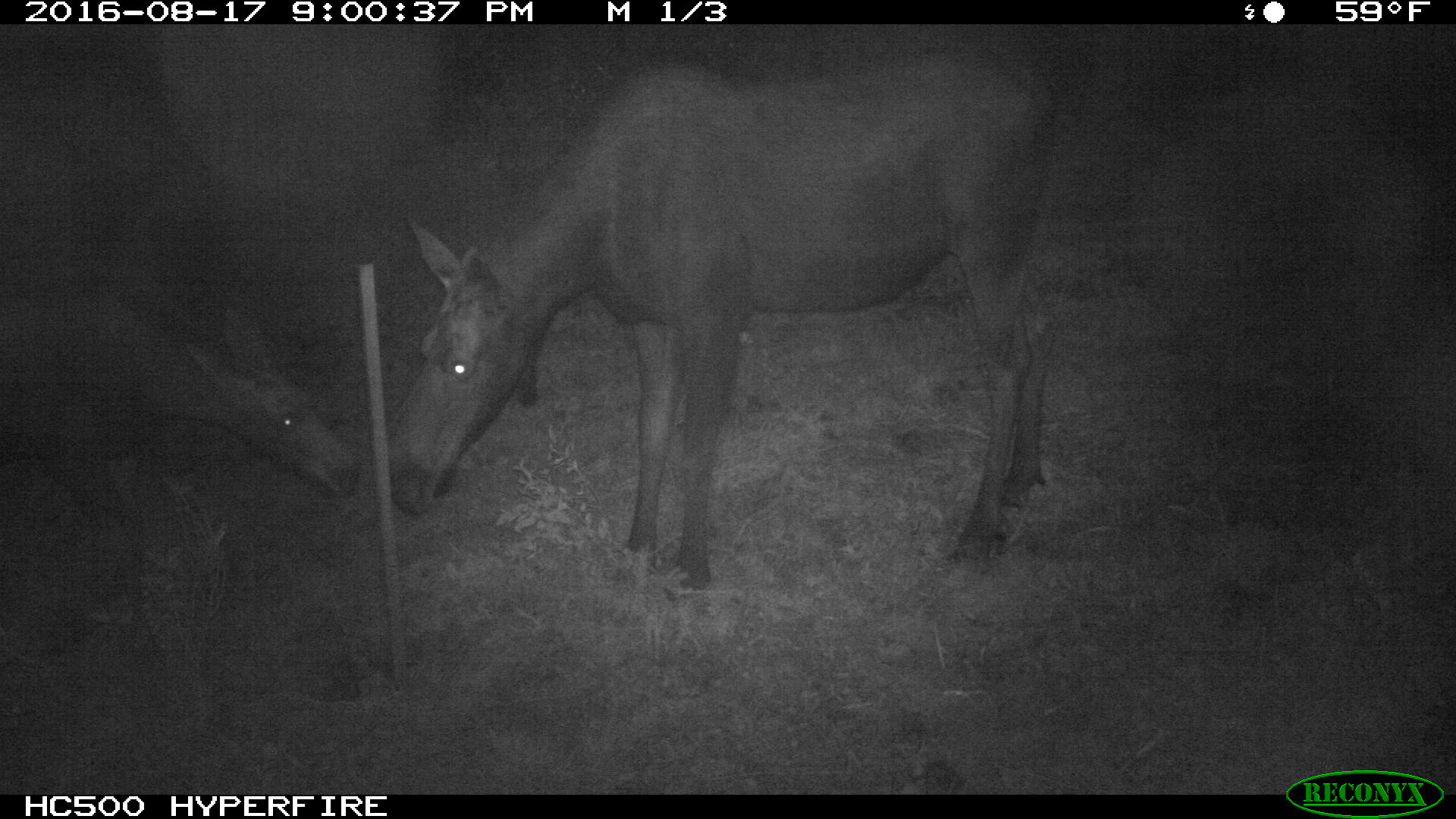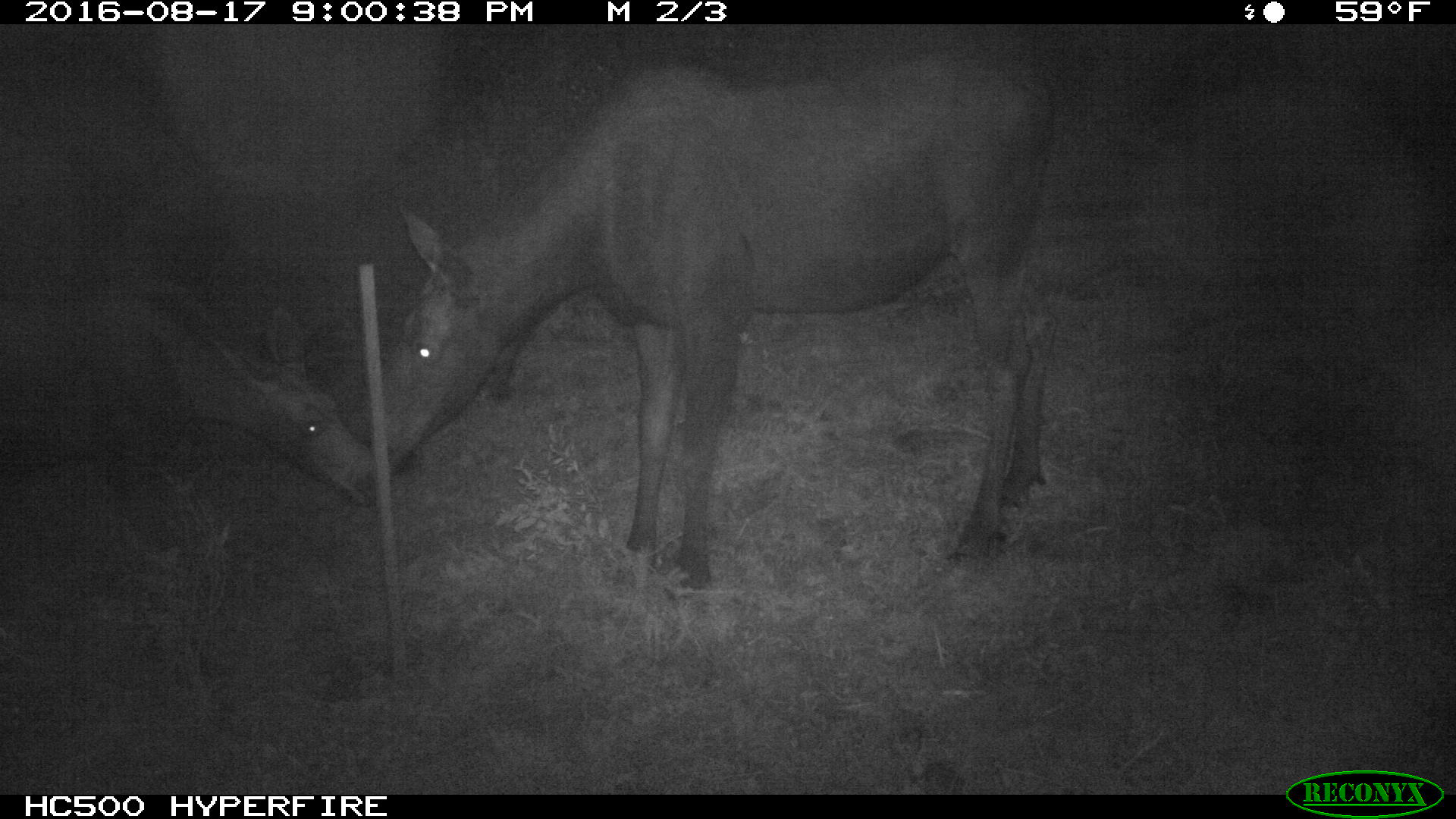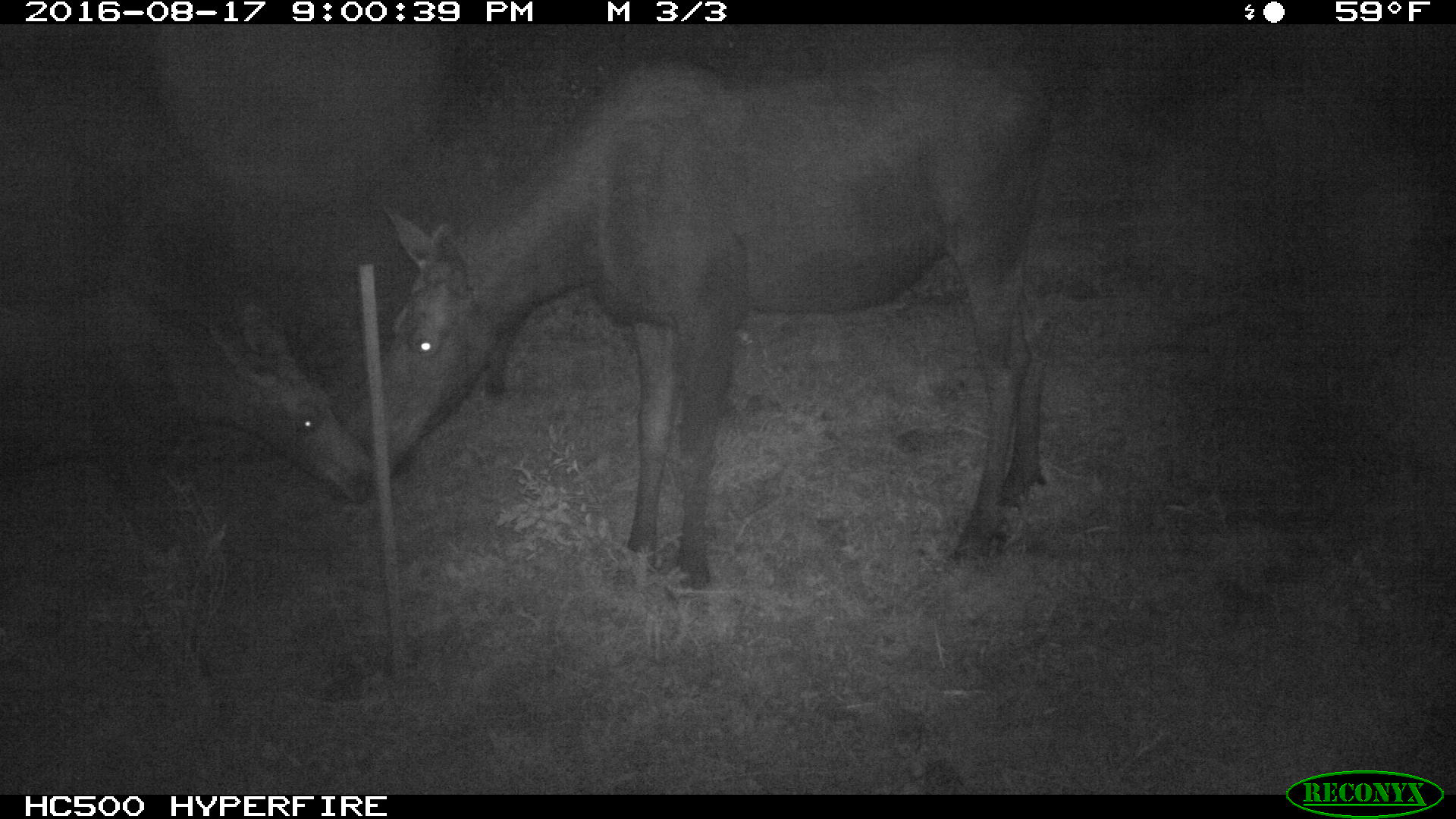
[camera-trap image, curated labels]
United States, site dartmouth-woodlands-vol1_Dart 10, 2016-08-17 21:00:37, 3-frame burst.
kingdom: Animalia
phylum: Chordata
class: Mammalia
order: Artiodactyla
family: Cervidae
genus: Alces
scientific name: Alces alces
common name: moose